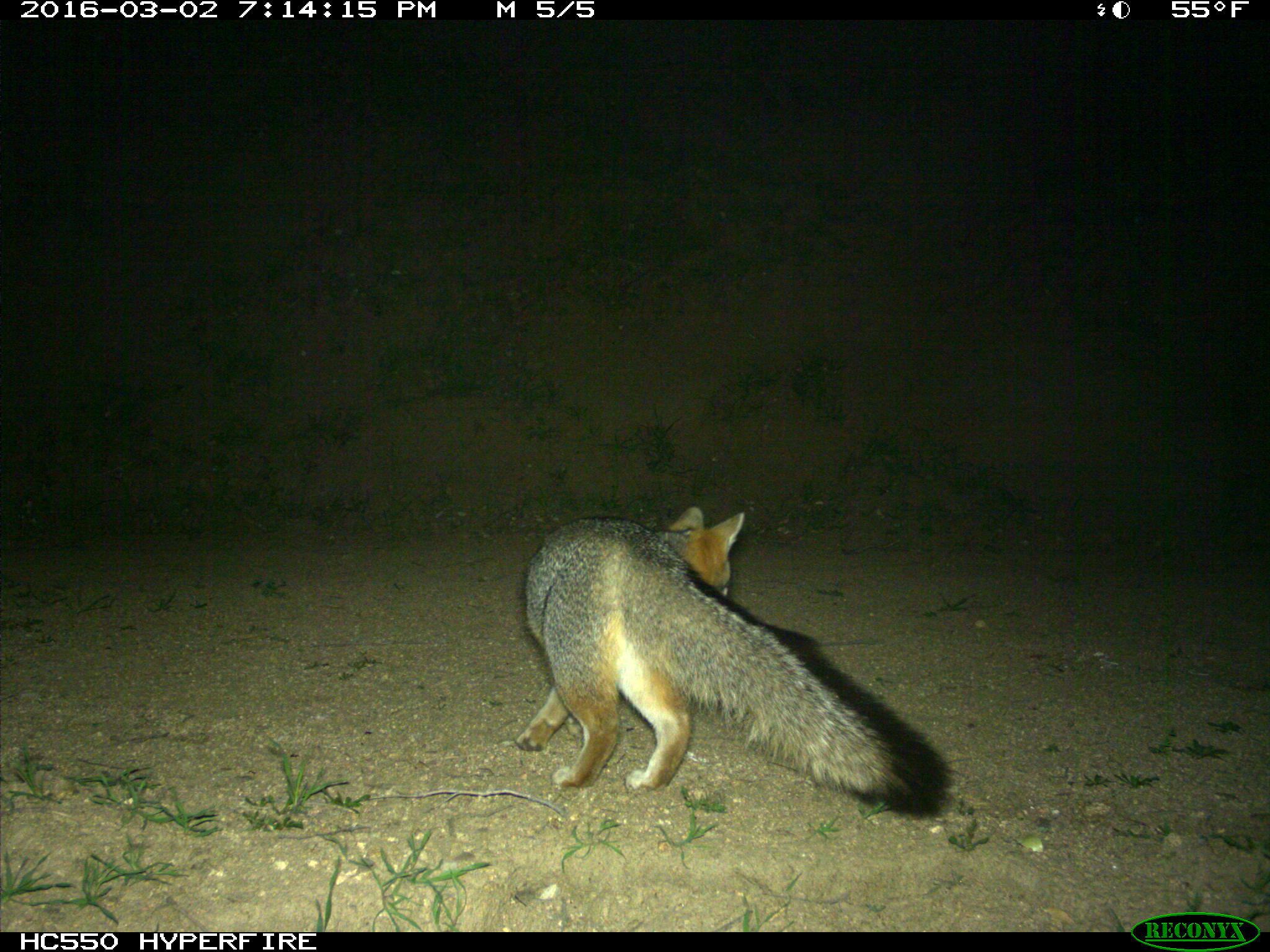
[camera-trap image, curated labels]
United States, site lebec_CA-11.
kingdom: Animalia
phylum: Chordata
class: Mammalia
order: Carnivora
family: Canidae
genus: Urocyon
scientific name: Urocyon cinereoargenteus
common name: gray fox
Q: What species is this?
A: Urocyon cinereoargenteus (gray fox).